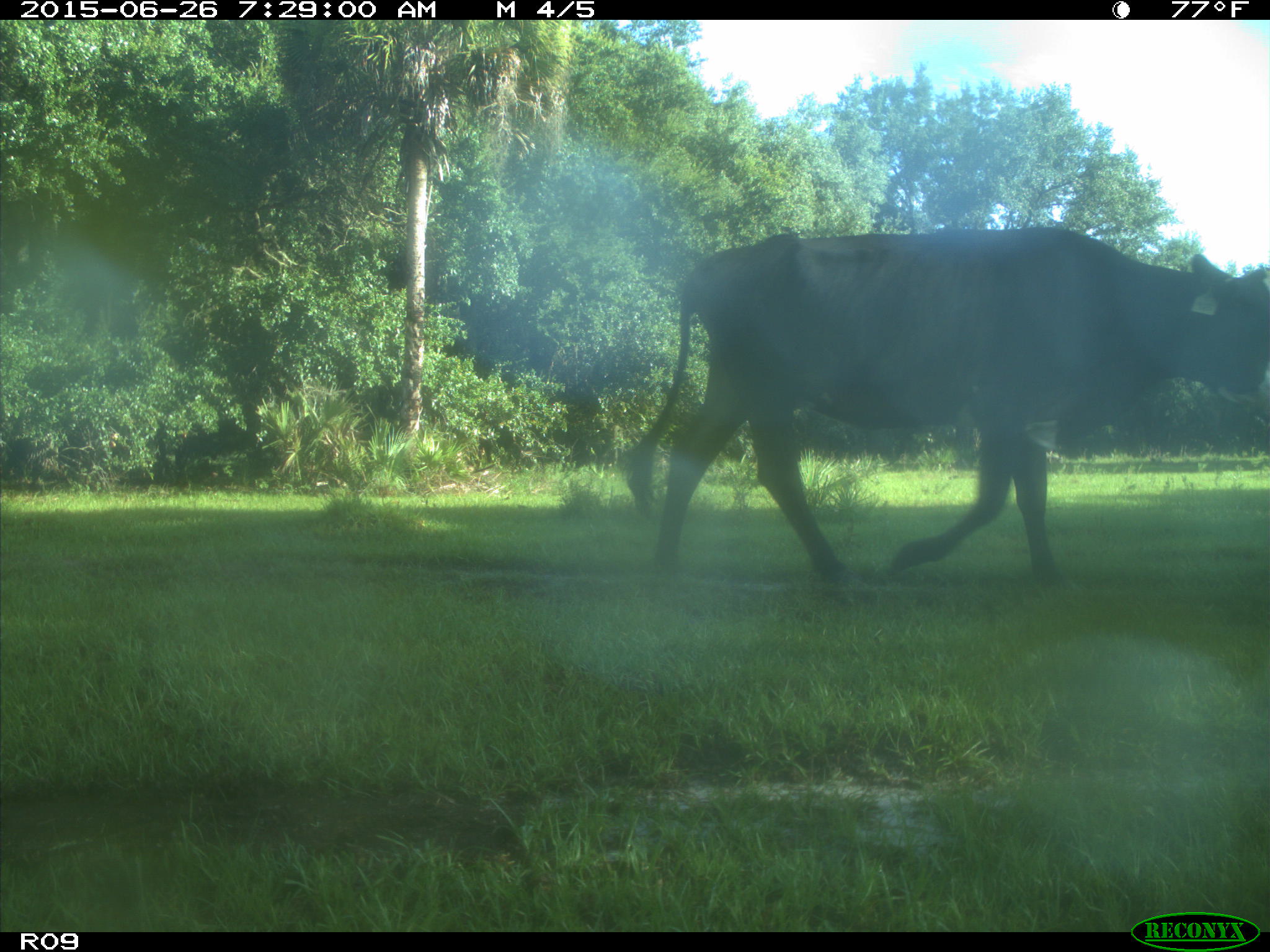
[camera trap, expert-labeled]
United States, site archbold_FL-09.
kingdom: Animalia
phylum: Chordata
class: Mammalia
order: Artiodactyla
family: Bovidae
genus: Bos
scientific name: Bos taurus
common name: domestic cow